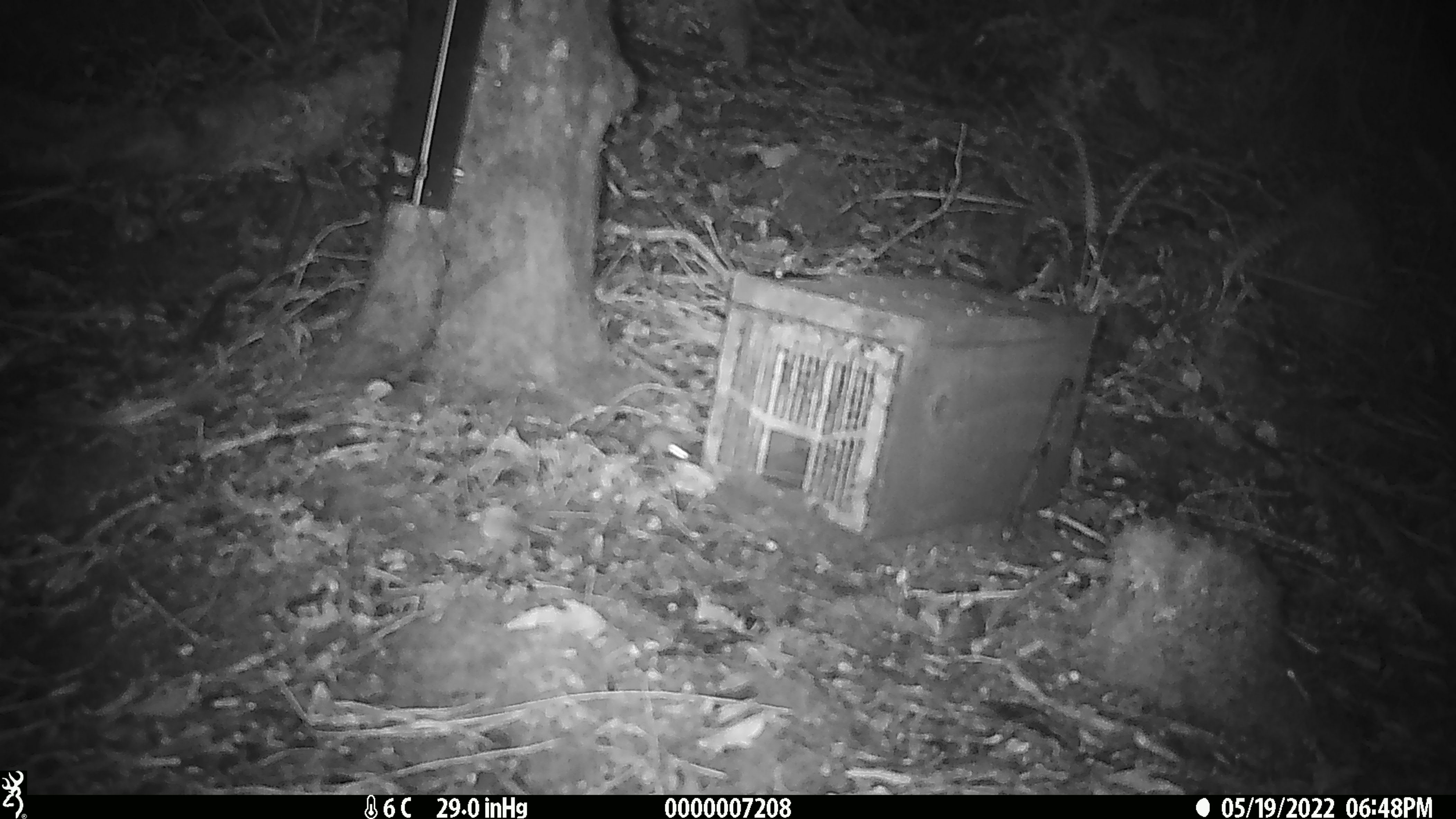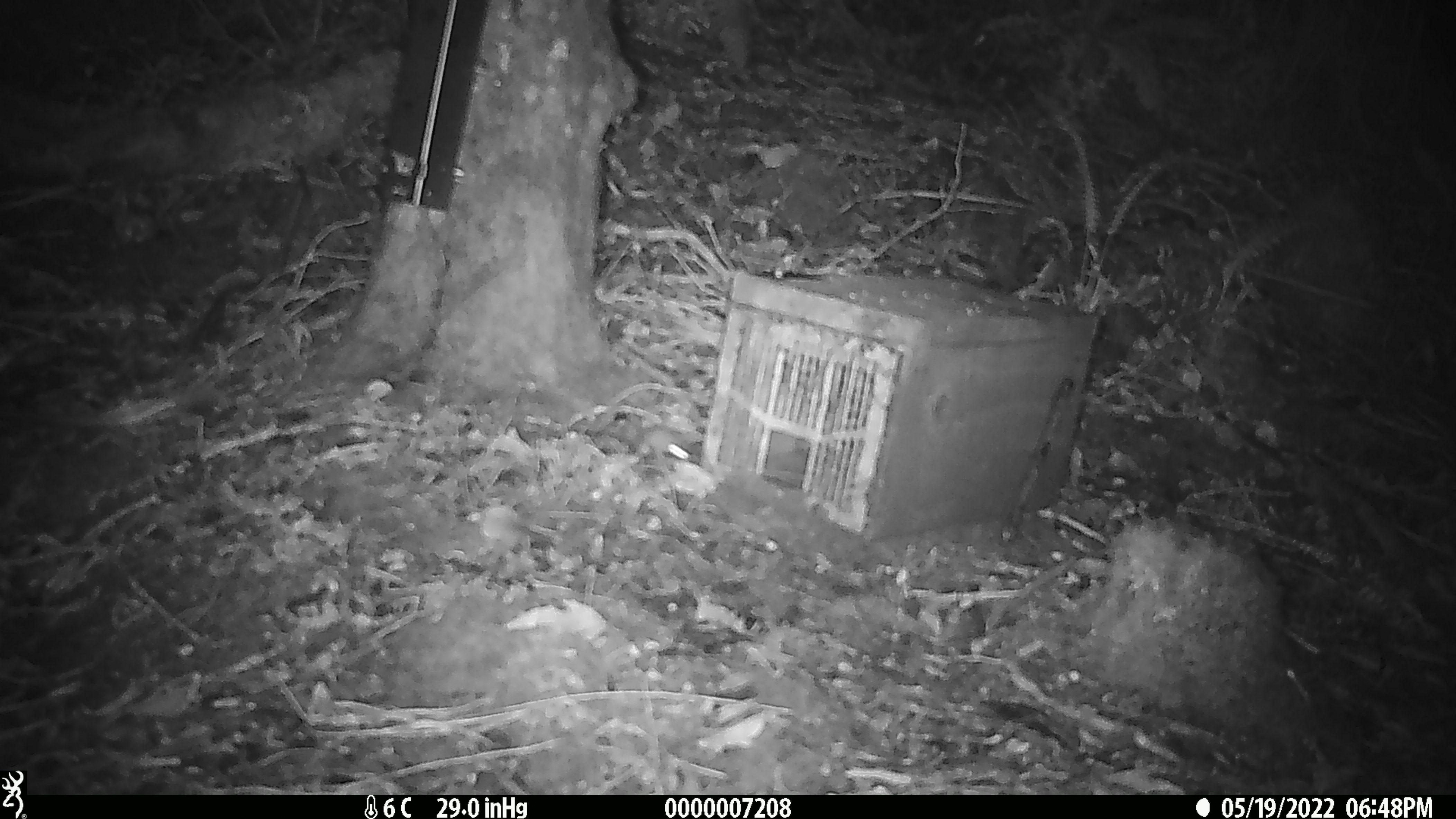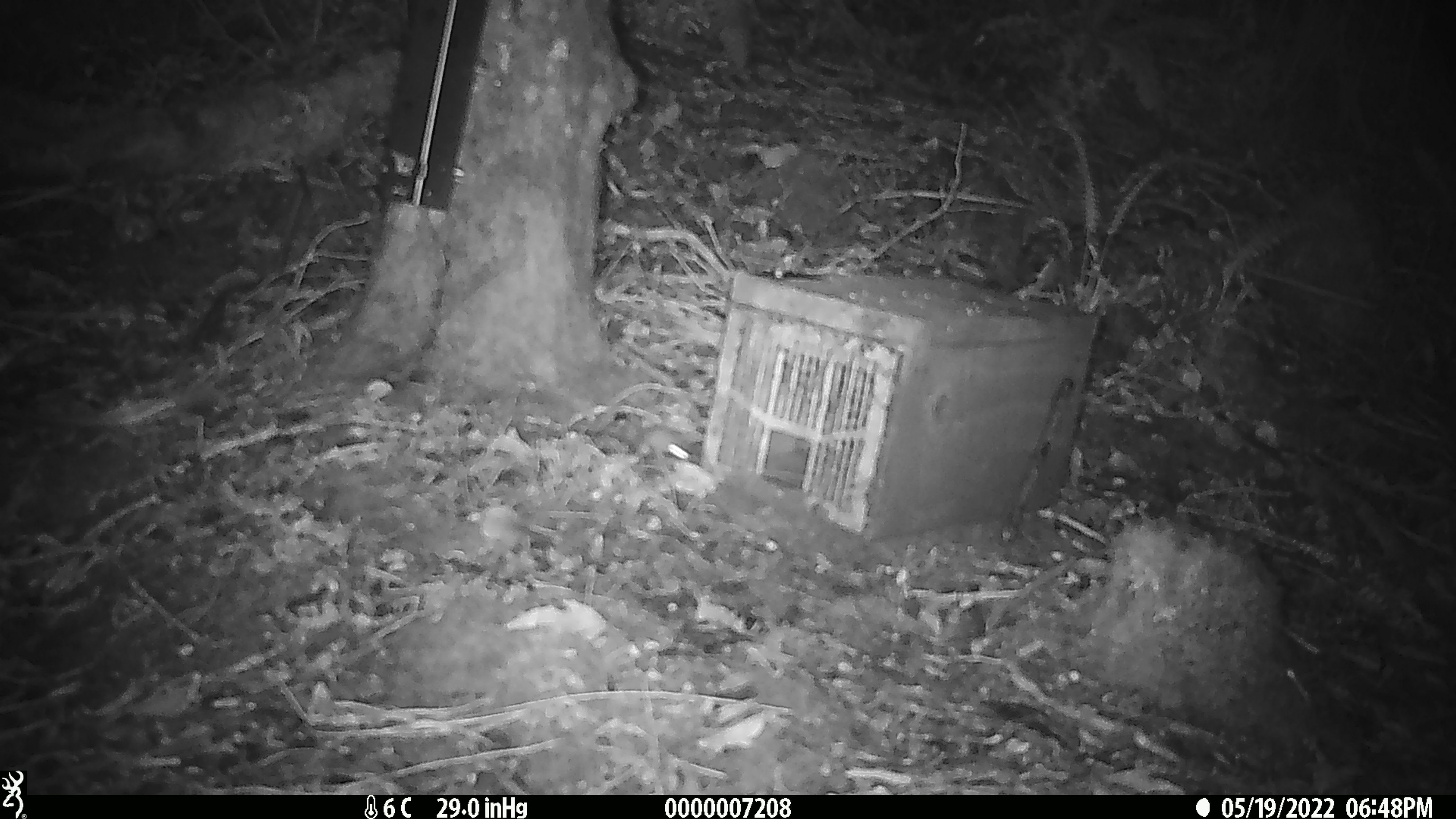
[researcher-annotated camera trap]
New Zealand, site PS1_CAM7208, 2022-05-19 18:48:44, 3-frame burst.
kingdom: Animalia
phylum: Chordata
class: Mammalia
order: Rodentia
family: Muridae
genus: Mus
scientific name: Mus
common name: mouse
Mouse (Mus).